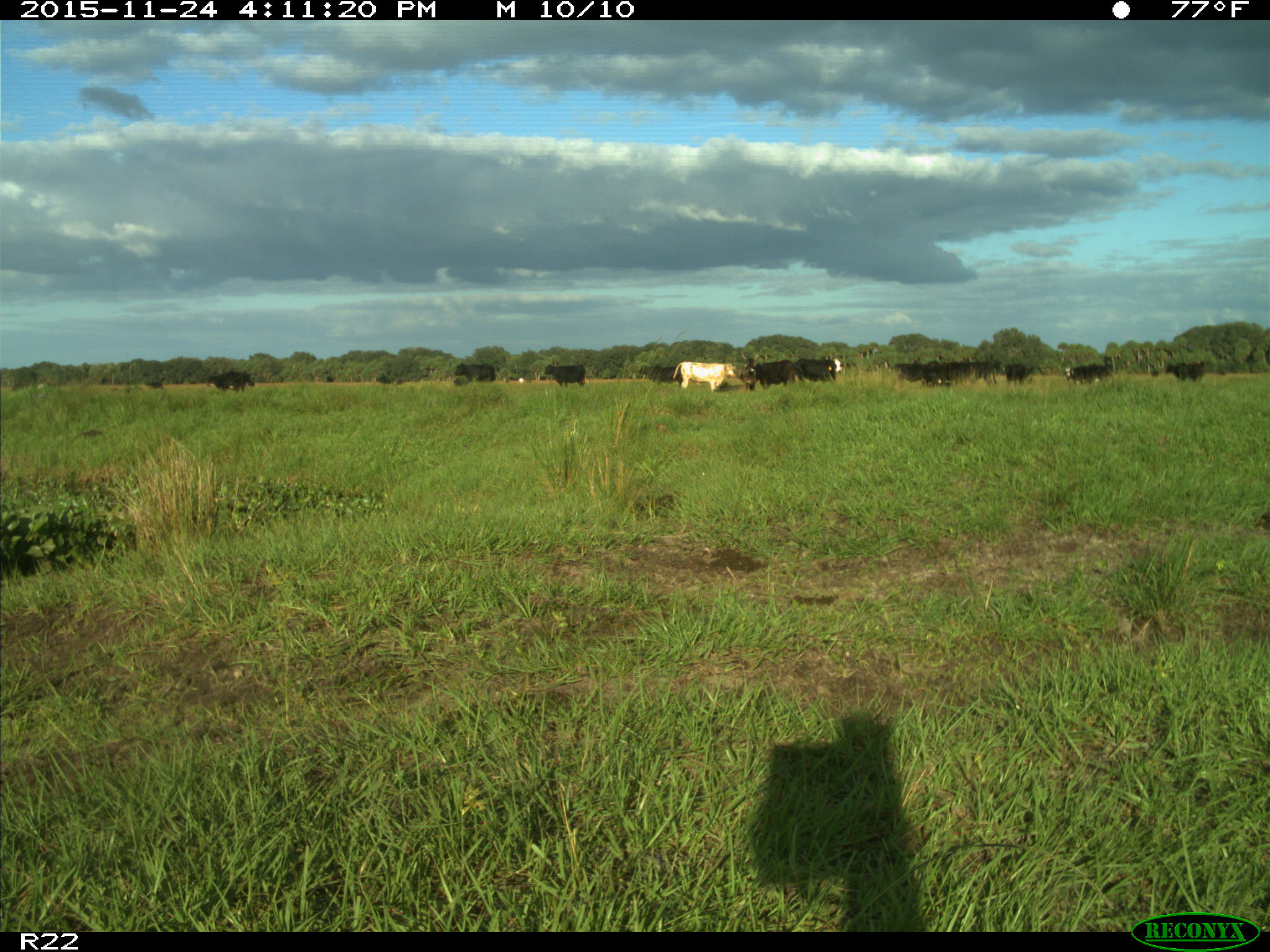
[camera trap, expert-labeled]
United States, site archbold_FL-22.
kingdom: Animalia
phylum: Chordata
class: Mammalia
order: Artiodactyla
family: Bovidae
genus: Bos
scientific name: Bos taurus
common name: domestic cow